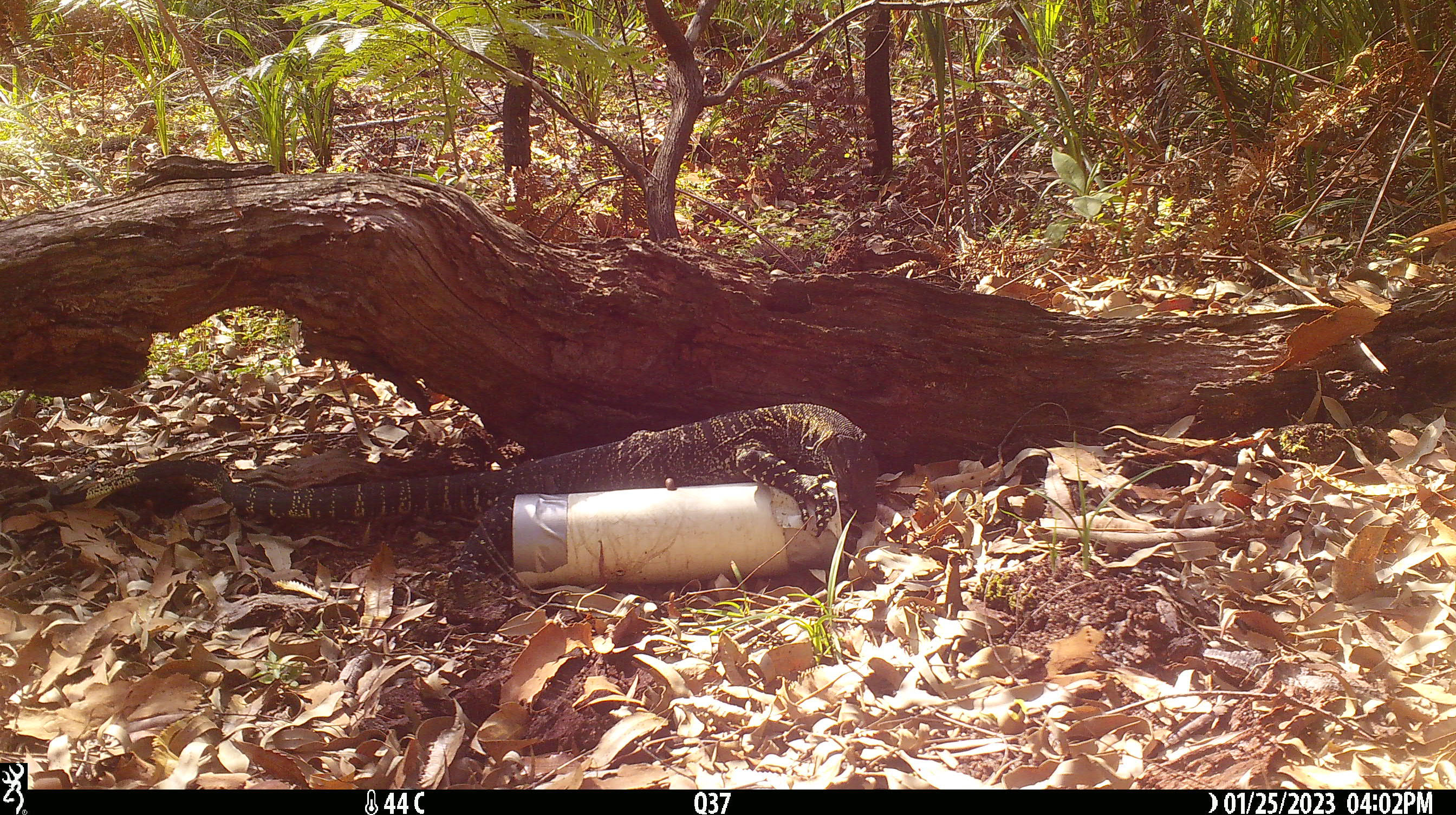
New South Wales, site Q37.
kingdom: Animalia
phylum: Chordata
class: Reptilia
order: Squamata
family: Varanidae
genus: Varanus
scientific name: Varanus varius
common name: lace monitor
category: goanna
Goanna (lace monitor) (Varanus varius).